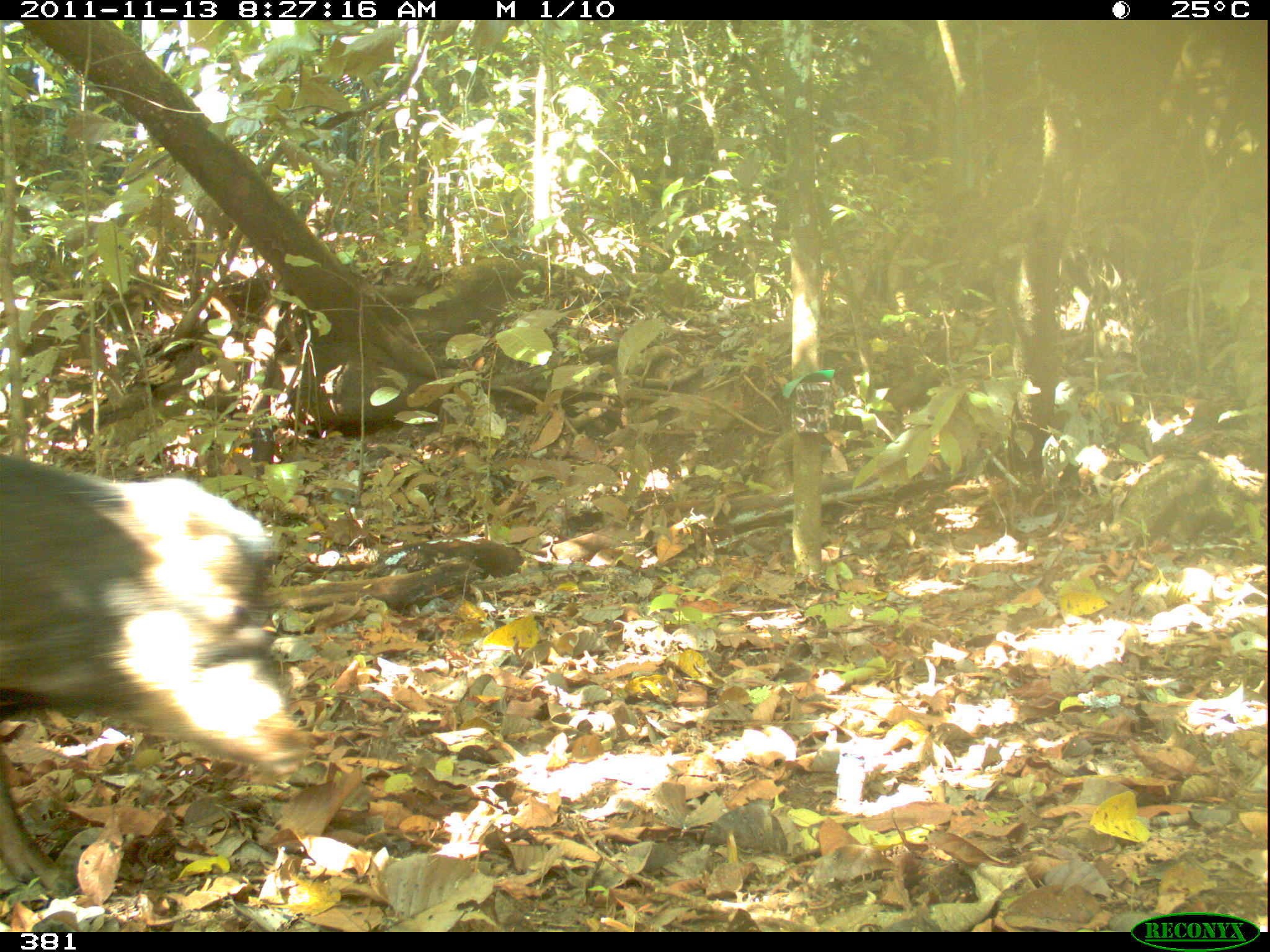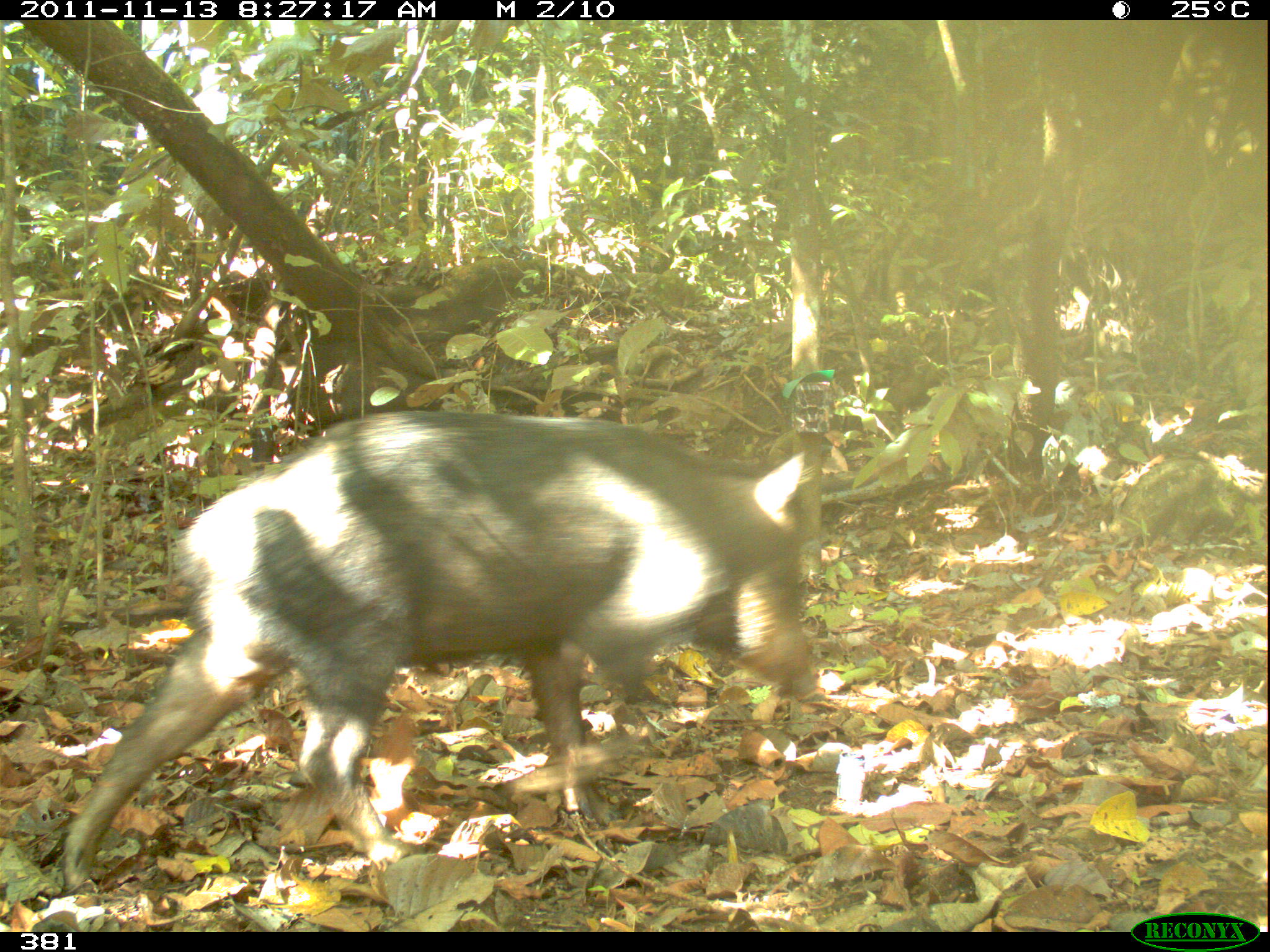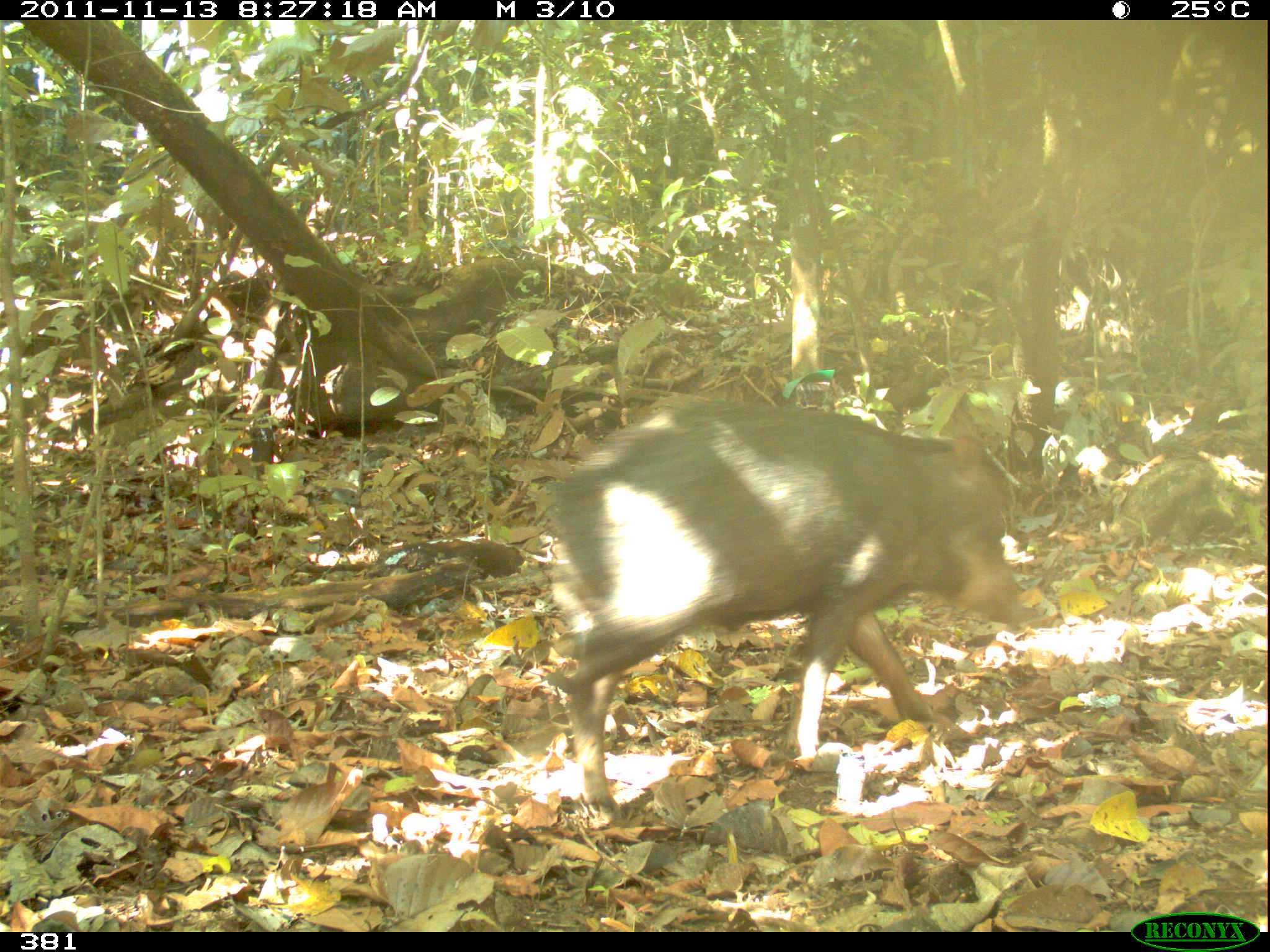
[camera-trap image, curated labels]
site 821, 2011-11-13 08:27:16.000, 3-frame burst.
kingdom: Animalia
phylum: Chordata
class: Mammalia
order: Artiodactyla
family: Tayassuidae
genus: Tayassu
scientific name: Tayassu pecari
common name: white-lipped peccary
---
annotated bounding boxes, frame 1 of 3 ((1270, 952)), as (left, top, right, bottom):
tayassu pecari: (0, 448, 339, 901)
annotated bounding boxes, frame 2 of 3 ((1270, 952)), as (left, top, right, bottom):
tayassu pecari: (50, 409, 824, 897)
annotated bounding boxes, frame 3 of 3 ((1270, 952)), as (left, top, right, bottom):
tayassu pecari: (536, 397, 1024, 825)